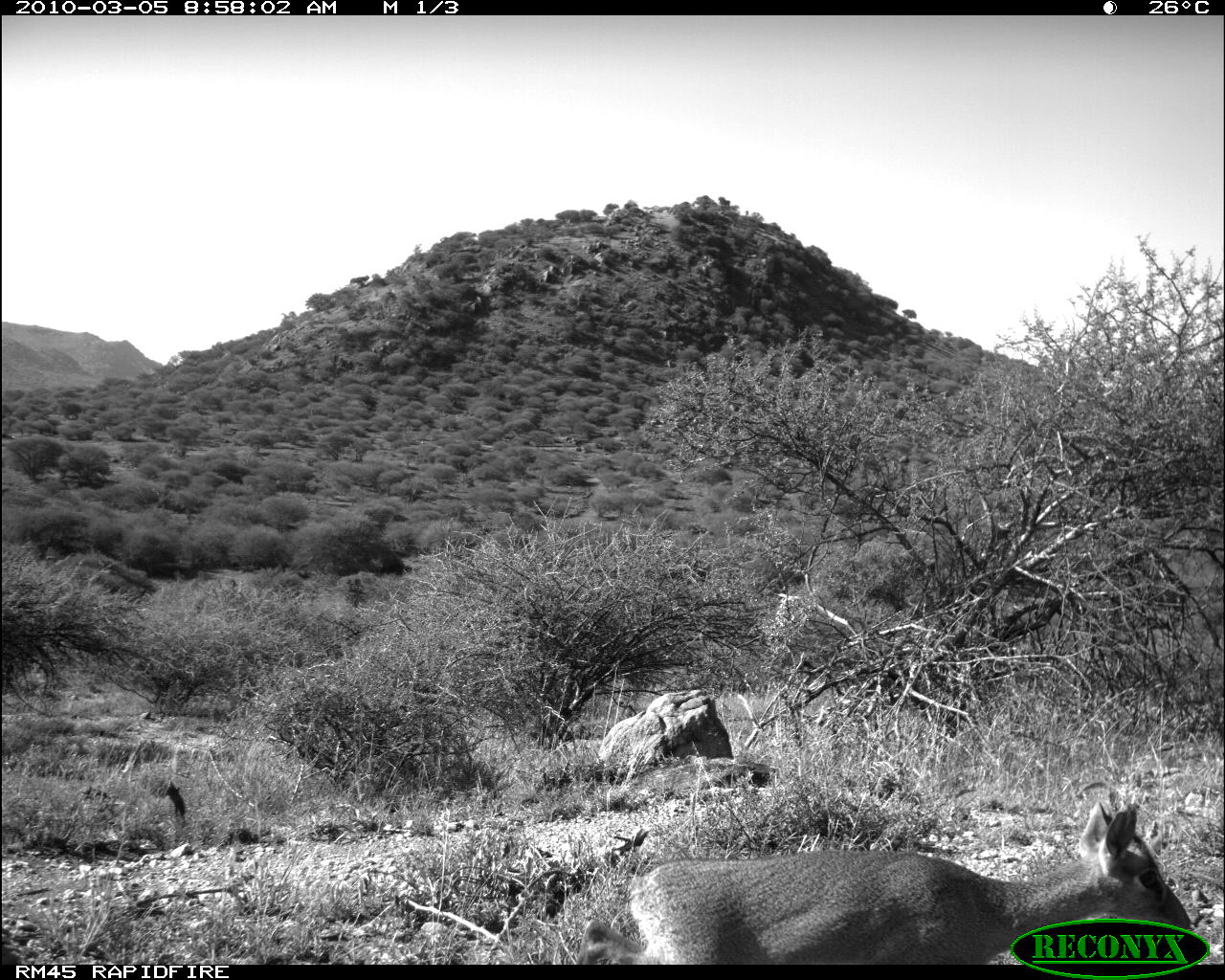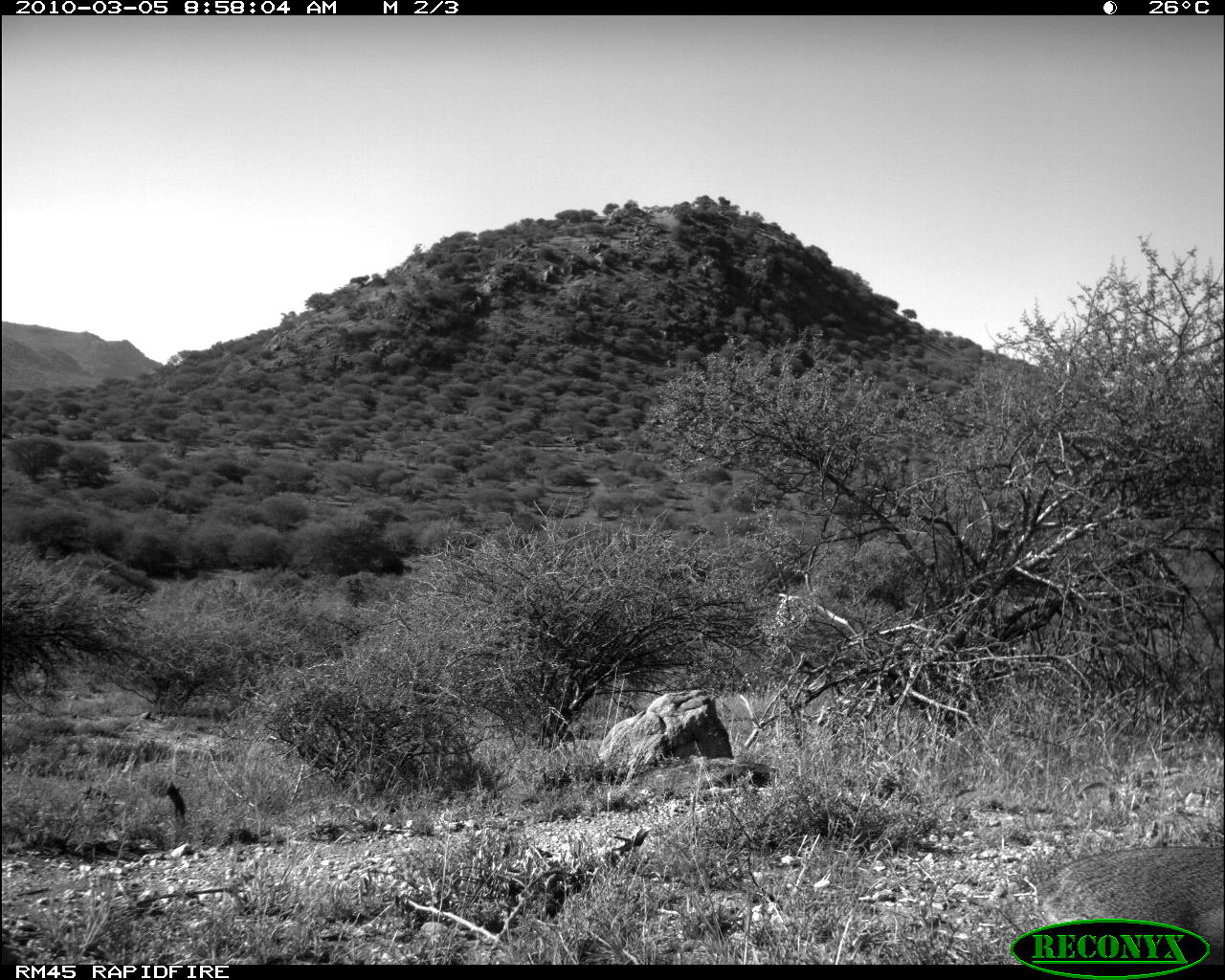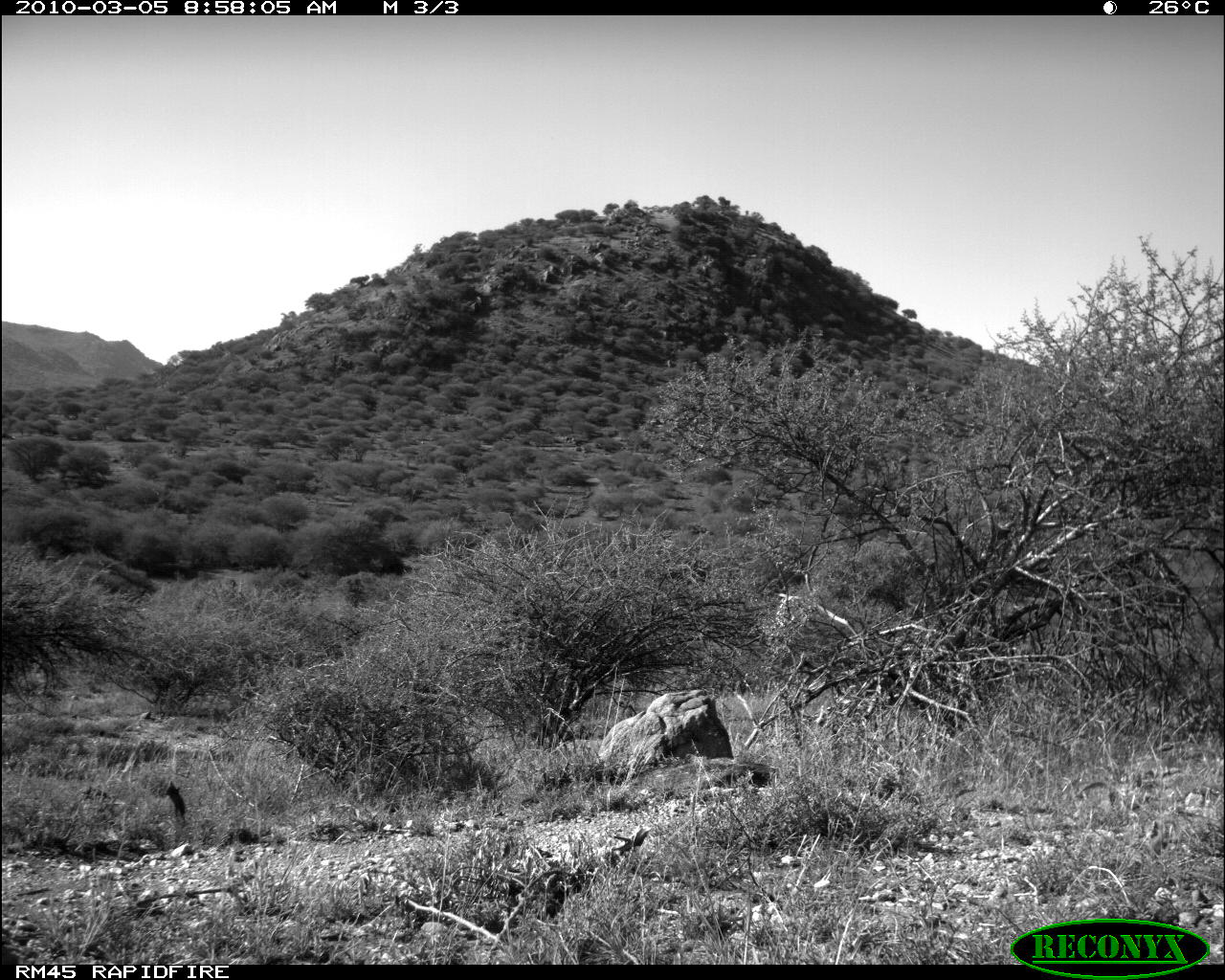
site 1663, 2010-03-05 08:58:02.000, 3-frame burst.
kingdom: Animalia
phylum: Chordata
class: Mammalia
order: Artiodactyla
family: Bovidae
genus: Madoqua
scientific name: Madoqua guentheri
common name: günther's dik-dik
Madoqua guentheri (günther's dik-dik), count 1.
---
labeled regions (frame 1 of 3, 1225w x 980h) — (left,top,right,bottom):
madoqua guentheri: (575,797,1193,965)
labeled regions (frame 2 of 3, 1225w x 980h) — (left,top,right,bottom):
madoqua guentheri: (1025,844,1225,965)